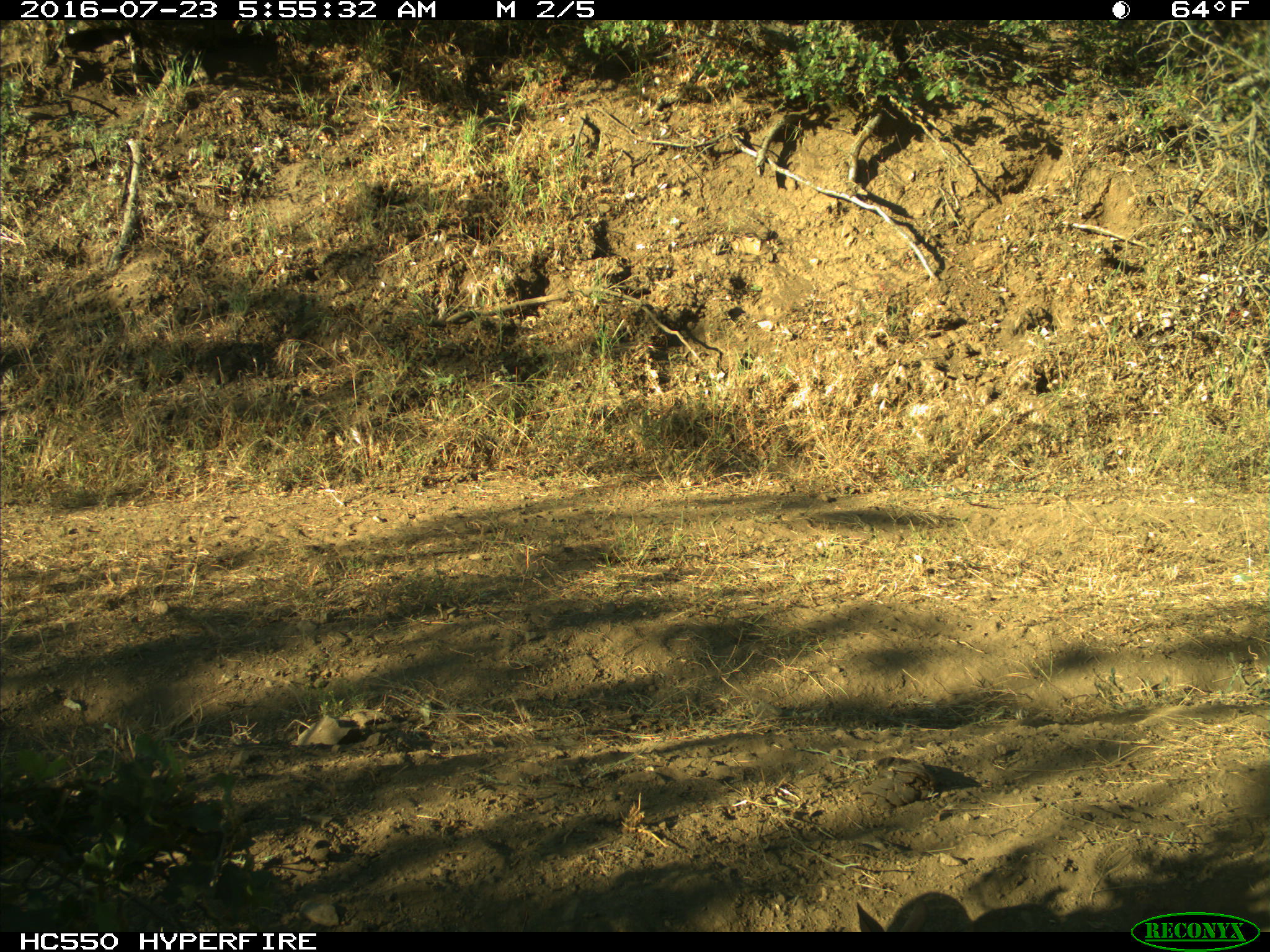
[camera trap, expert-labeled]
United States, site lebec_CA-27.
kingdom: Animalia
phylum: Chordata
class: Mammalia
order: Lagomorpha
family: Leporidae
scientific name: Leporidae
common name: rabbits and hares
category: unidentified rabbit